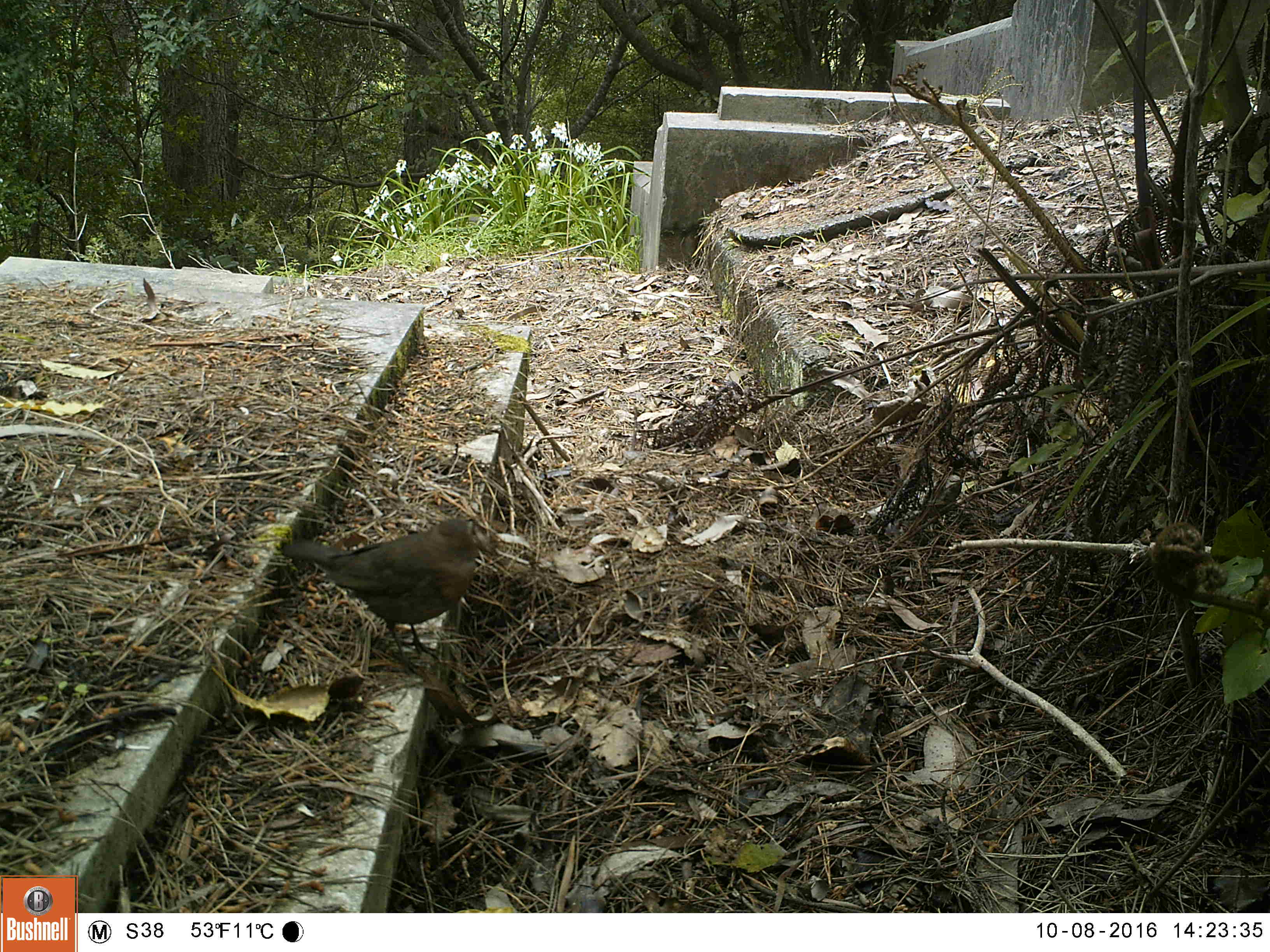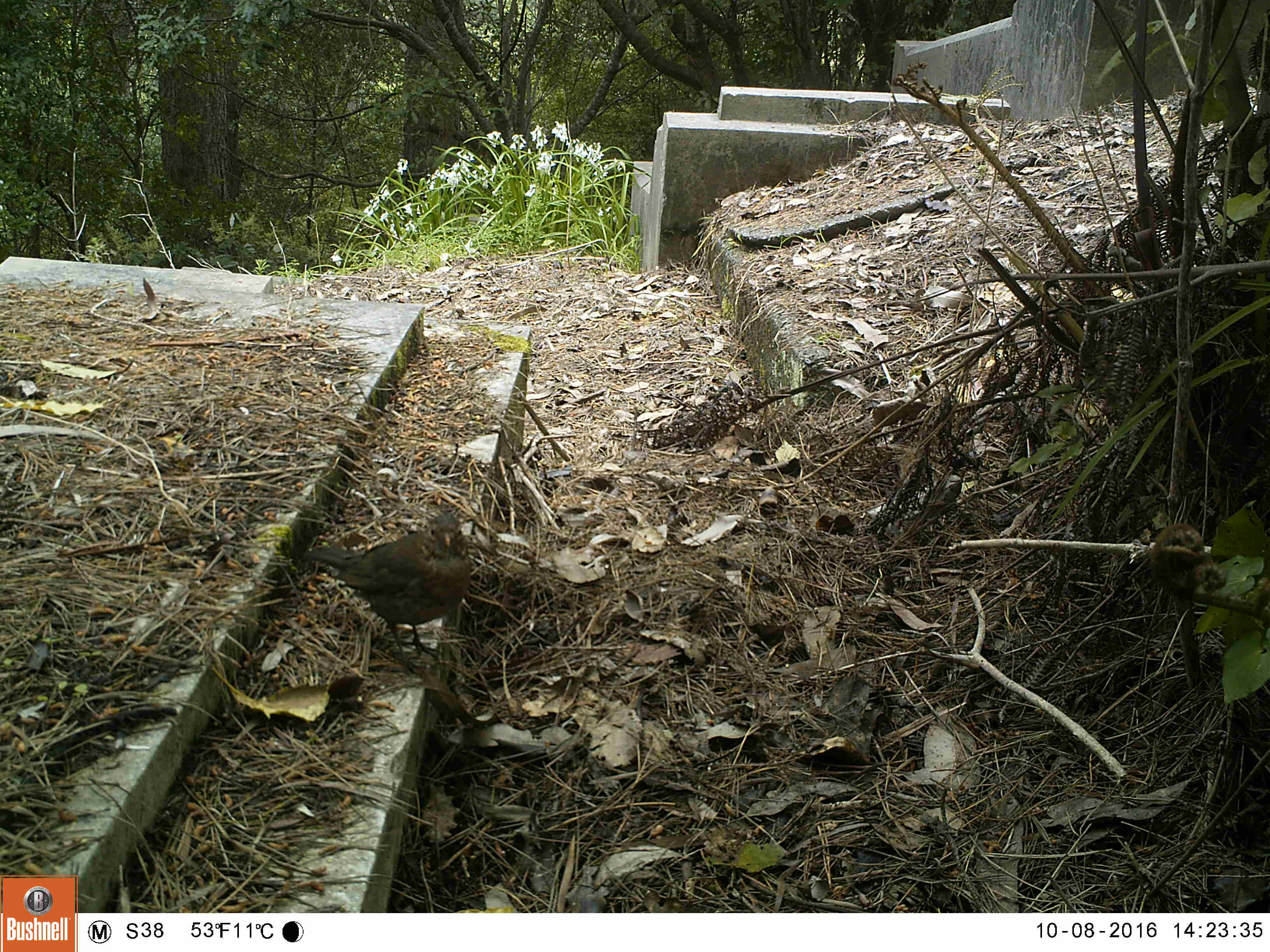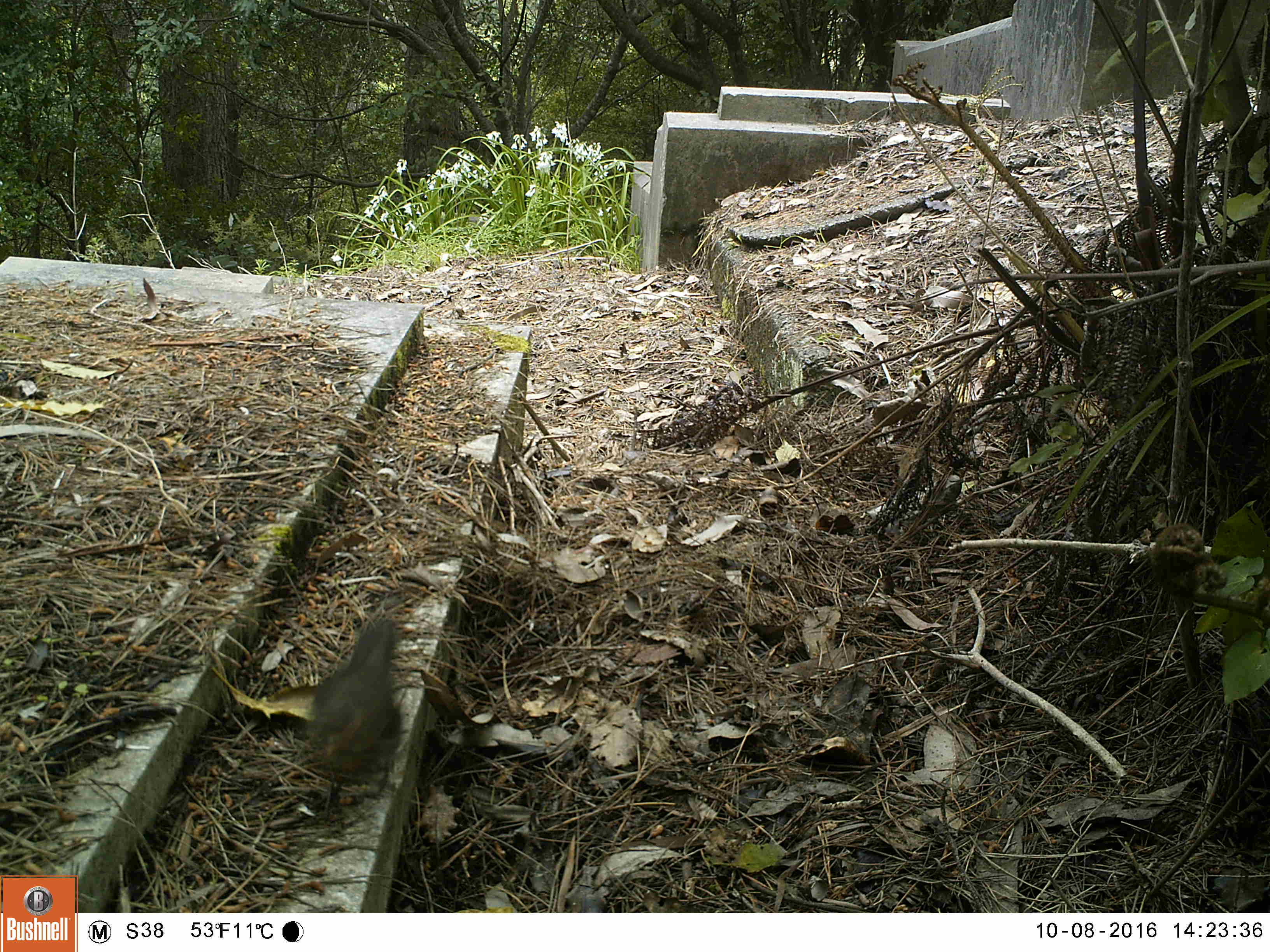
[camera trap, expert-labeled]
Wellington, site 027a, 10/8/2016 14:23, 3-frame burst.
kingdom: Animalia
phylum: Chordata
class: Aves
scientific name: Aves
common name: bird